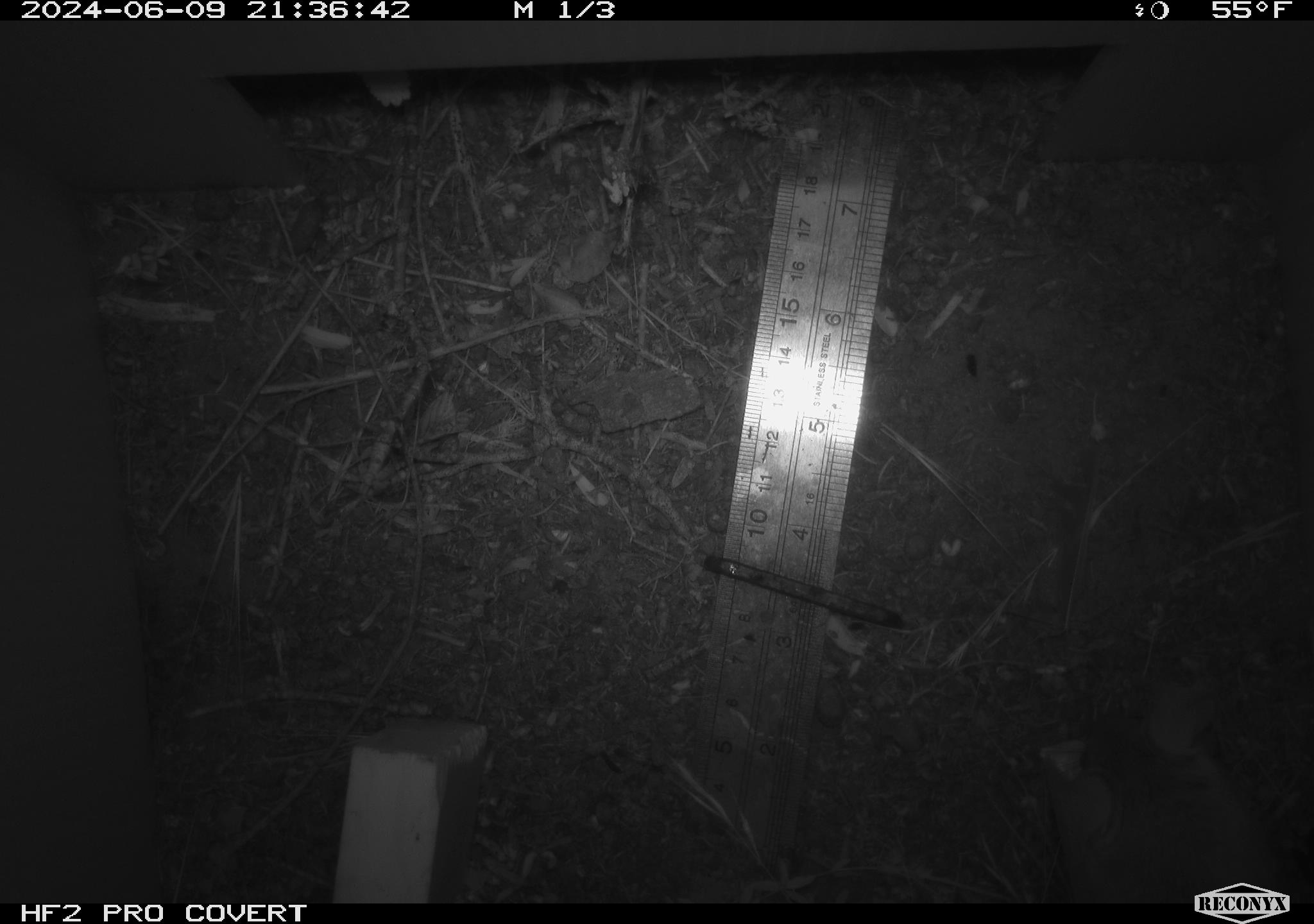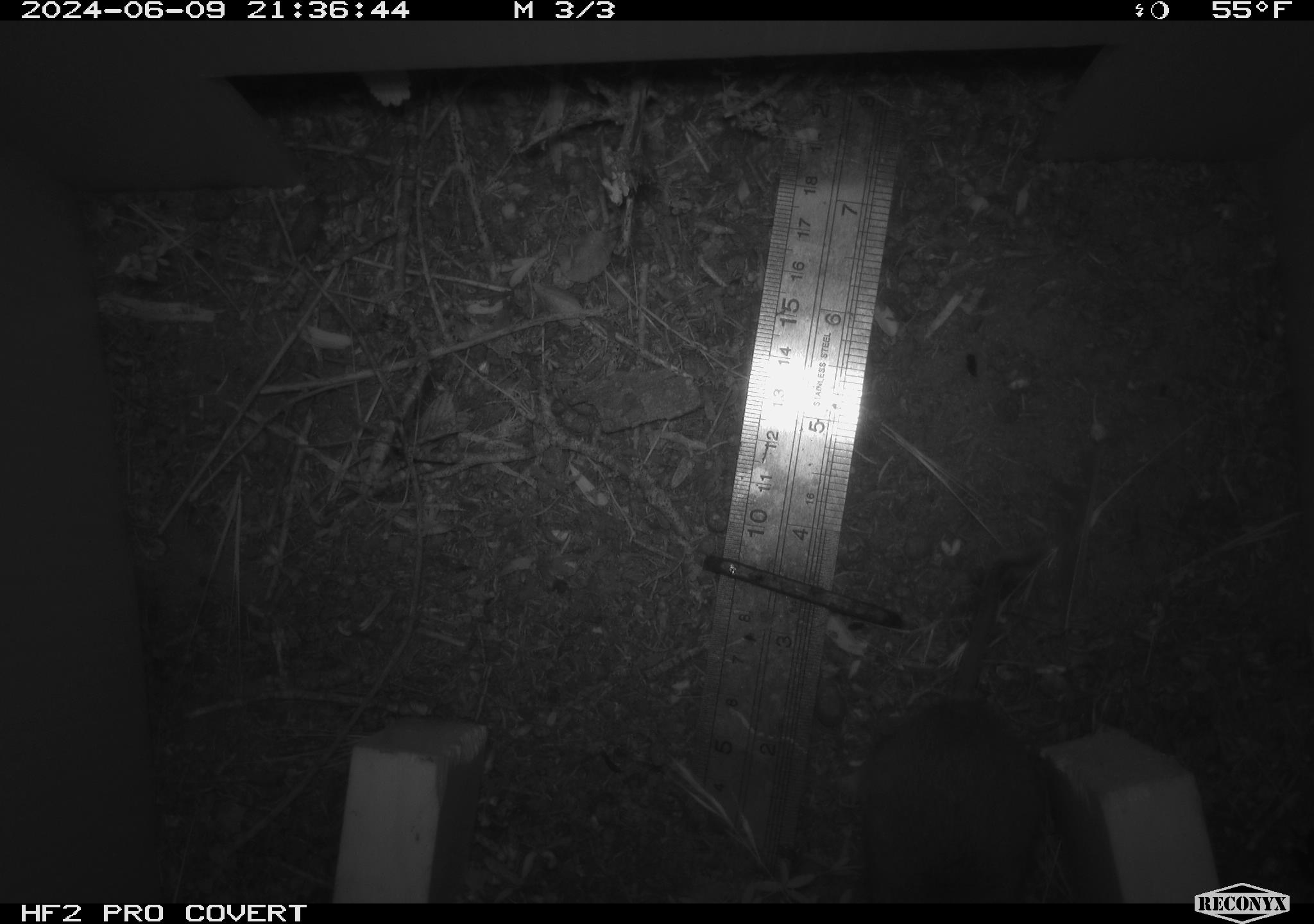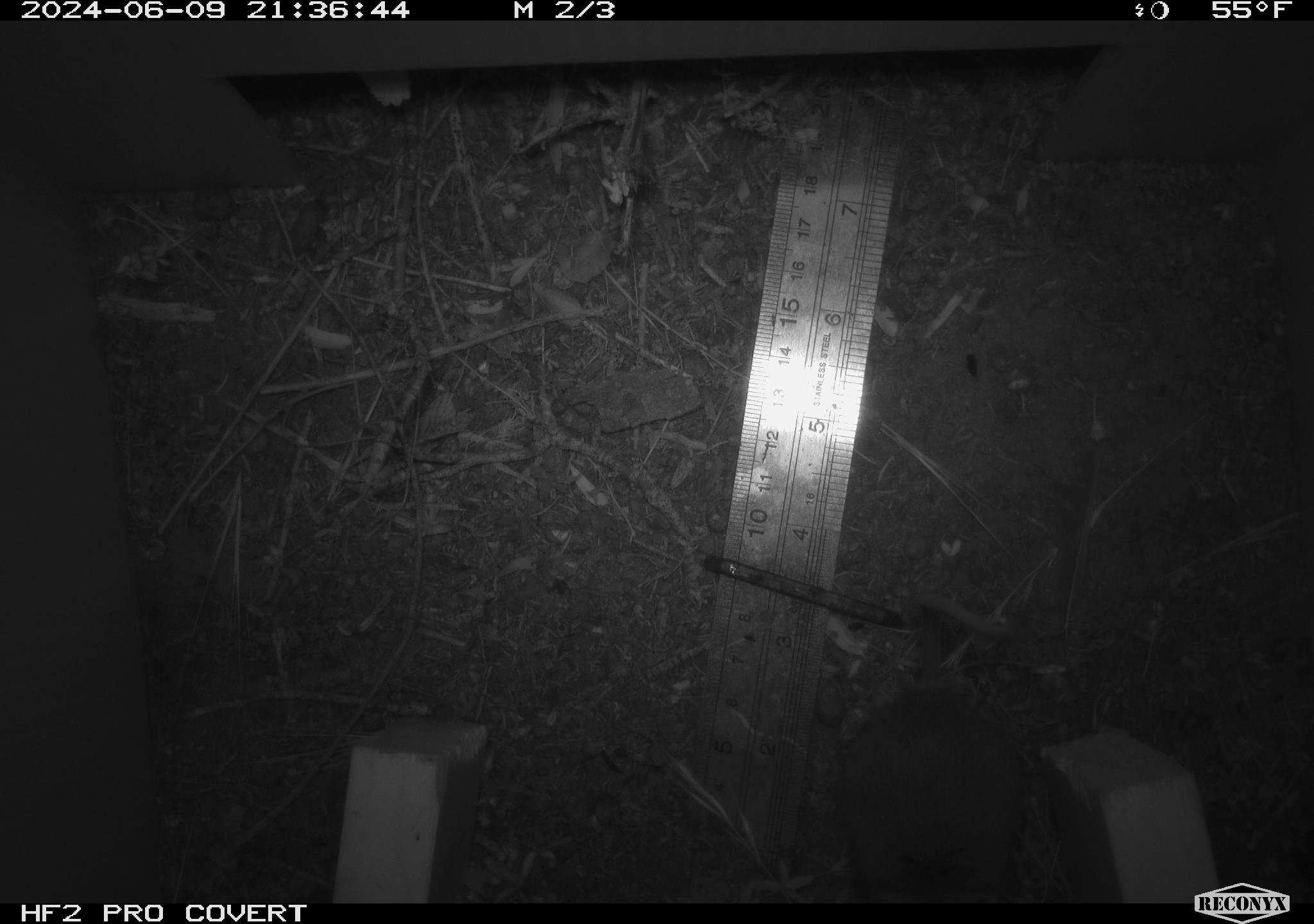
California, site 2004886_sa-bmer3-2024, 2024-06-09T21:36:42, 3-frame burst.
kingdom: Animalia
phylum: Chordata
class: Mammalia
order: Rodentia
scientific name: Rodentia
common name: mouse species